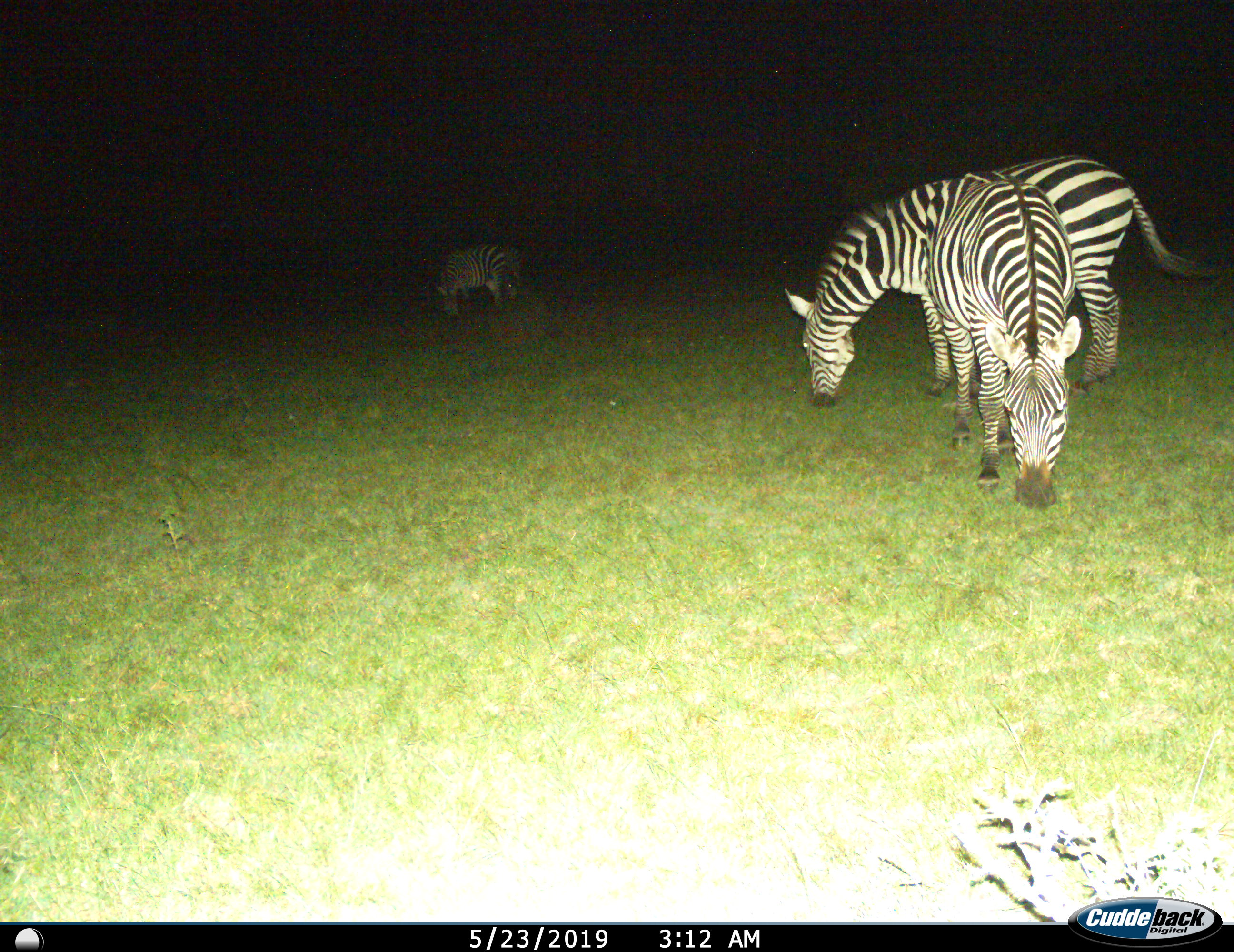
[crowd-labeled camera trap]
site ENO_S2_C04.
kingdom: Animalia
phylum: Chordata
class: Mammalia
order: Perissodactyla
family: Equidae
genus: Equus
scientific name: Equus quagga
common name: plains zebra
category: zebraplains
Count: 3.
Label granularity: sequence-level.